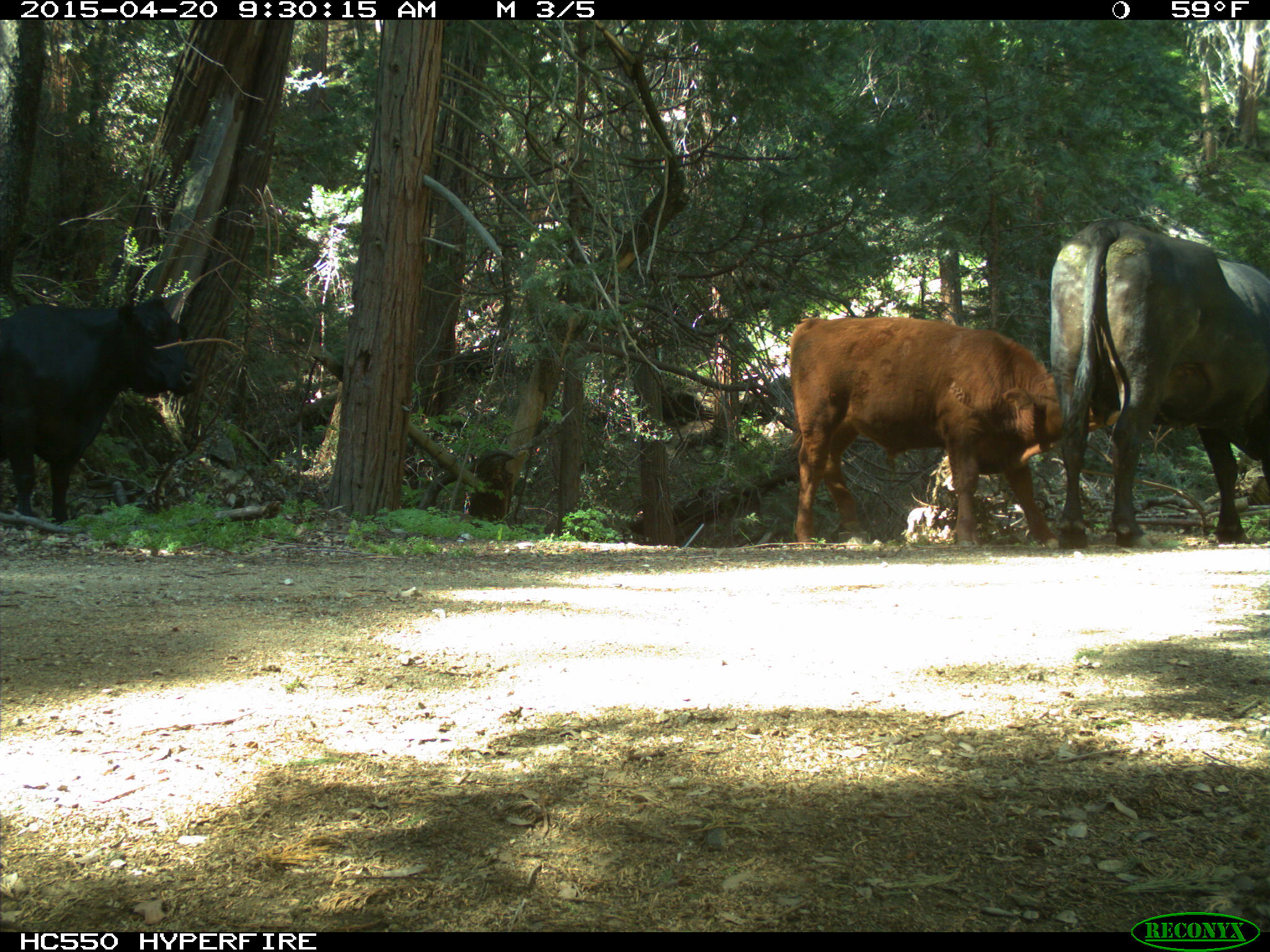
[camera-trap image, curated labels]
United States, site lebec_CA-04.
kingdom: Animalia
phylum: Chordata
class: Mammalia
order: Artiodactyla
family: Bovidae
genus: Bos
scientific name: Bos taurus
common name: domestic cow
Bos taurus (domestic cow).